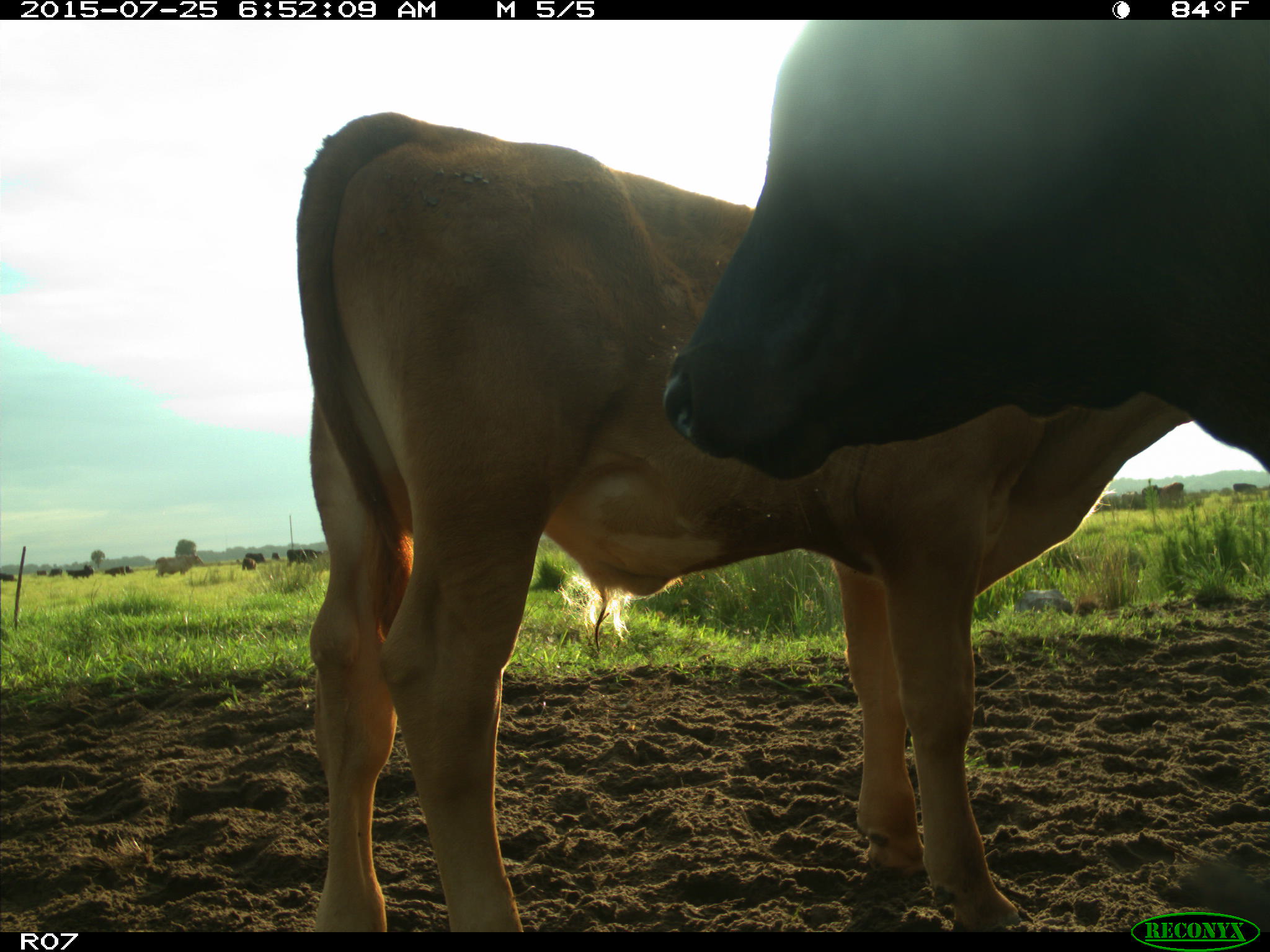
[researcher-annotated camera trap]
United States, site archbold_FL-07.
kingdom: Animalia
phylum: Chordata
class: Mammalia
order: Artiodactyla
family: Bovidae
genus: Bos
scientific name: Bos taurus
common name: domestic cow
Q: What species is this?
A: Bos taurus (domestic cow).